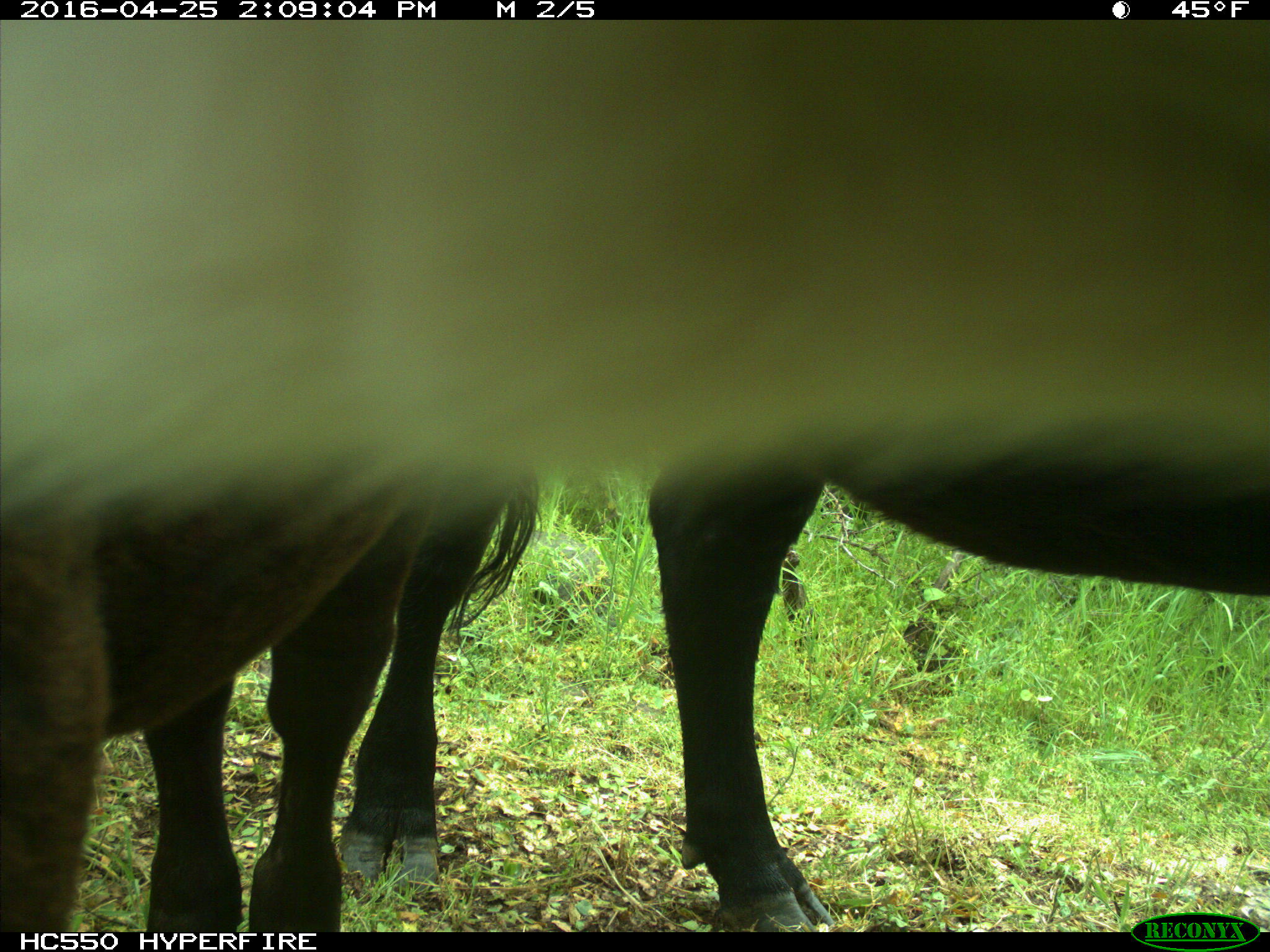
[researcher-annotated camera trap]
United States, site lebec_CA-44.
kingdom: Animalia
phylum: Chordata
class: Mammalia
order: Artiodactyla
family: Bovidae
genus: Bos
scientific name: Bos taurus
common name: domestic cow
Bos taurus (domestic cow).